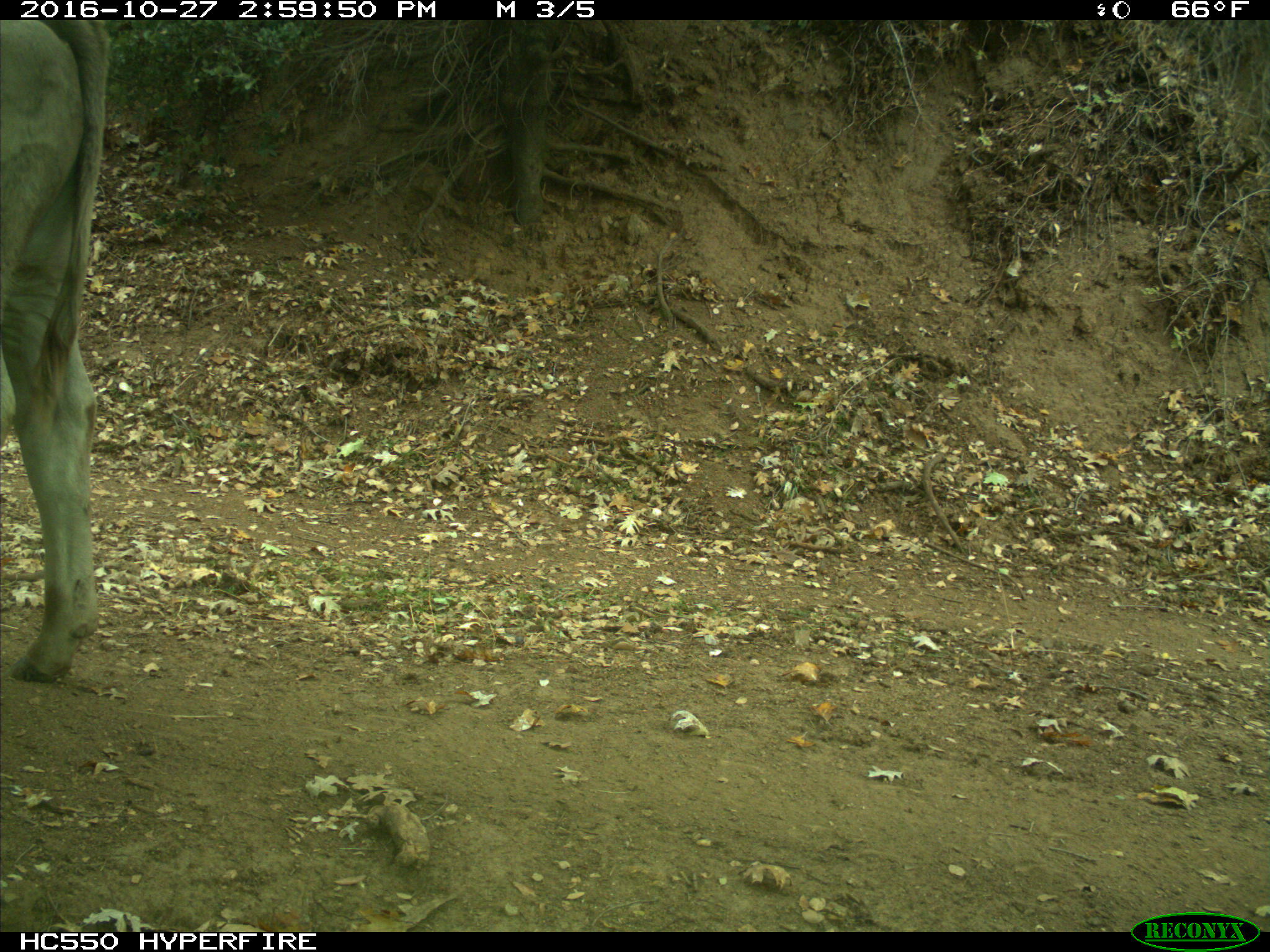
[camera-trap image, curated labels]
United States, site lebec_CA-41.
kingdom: Animalia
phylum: Chordata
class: Mammalia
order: Artiodactyla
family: Bovidae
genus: Bos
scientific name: Bos taurus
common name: domestic cow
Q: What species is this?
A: Bos taurus (domestic cow).